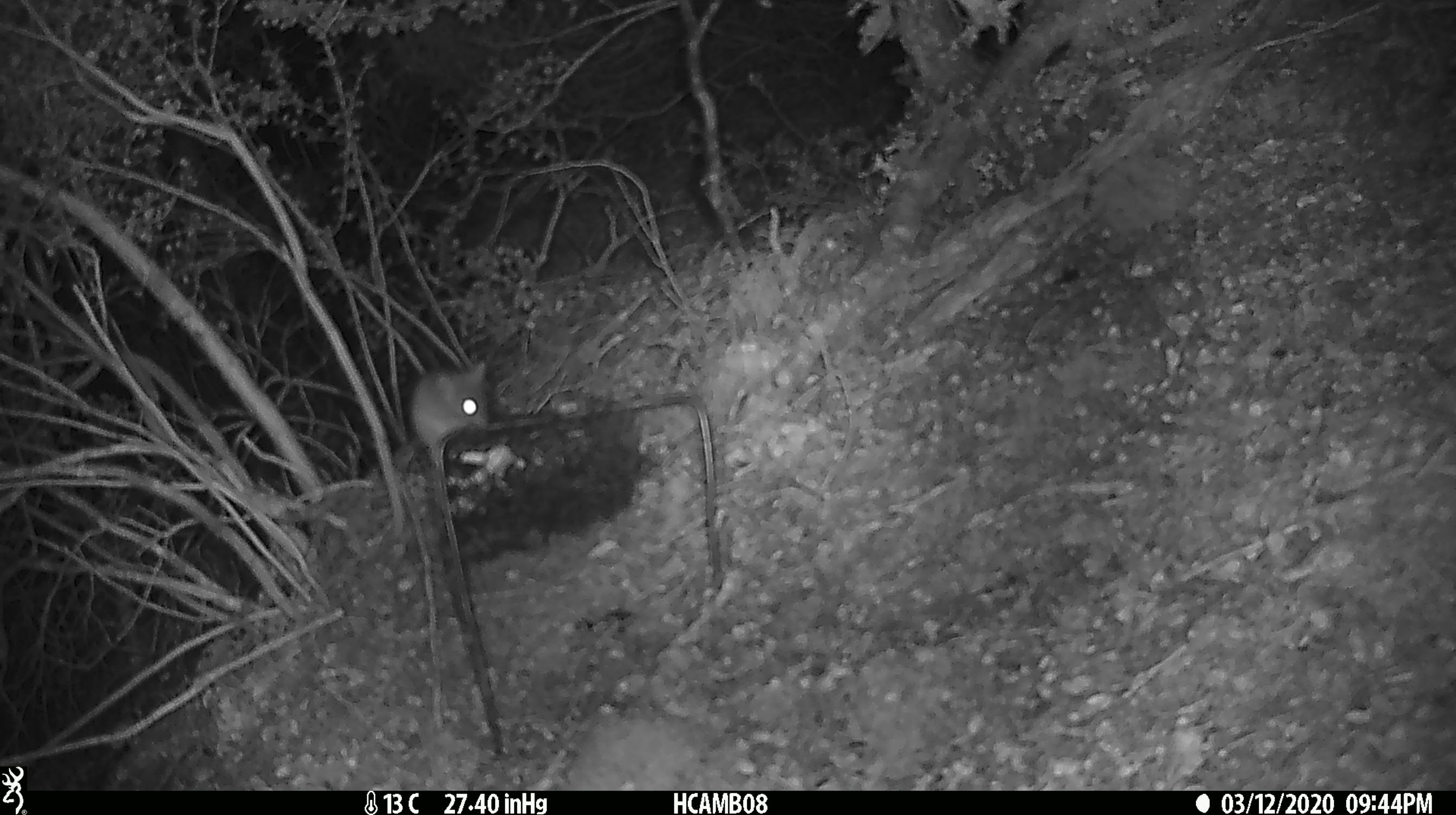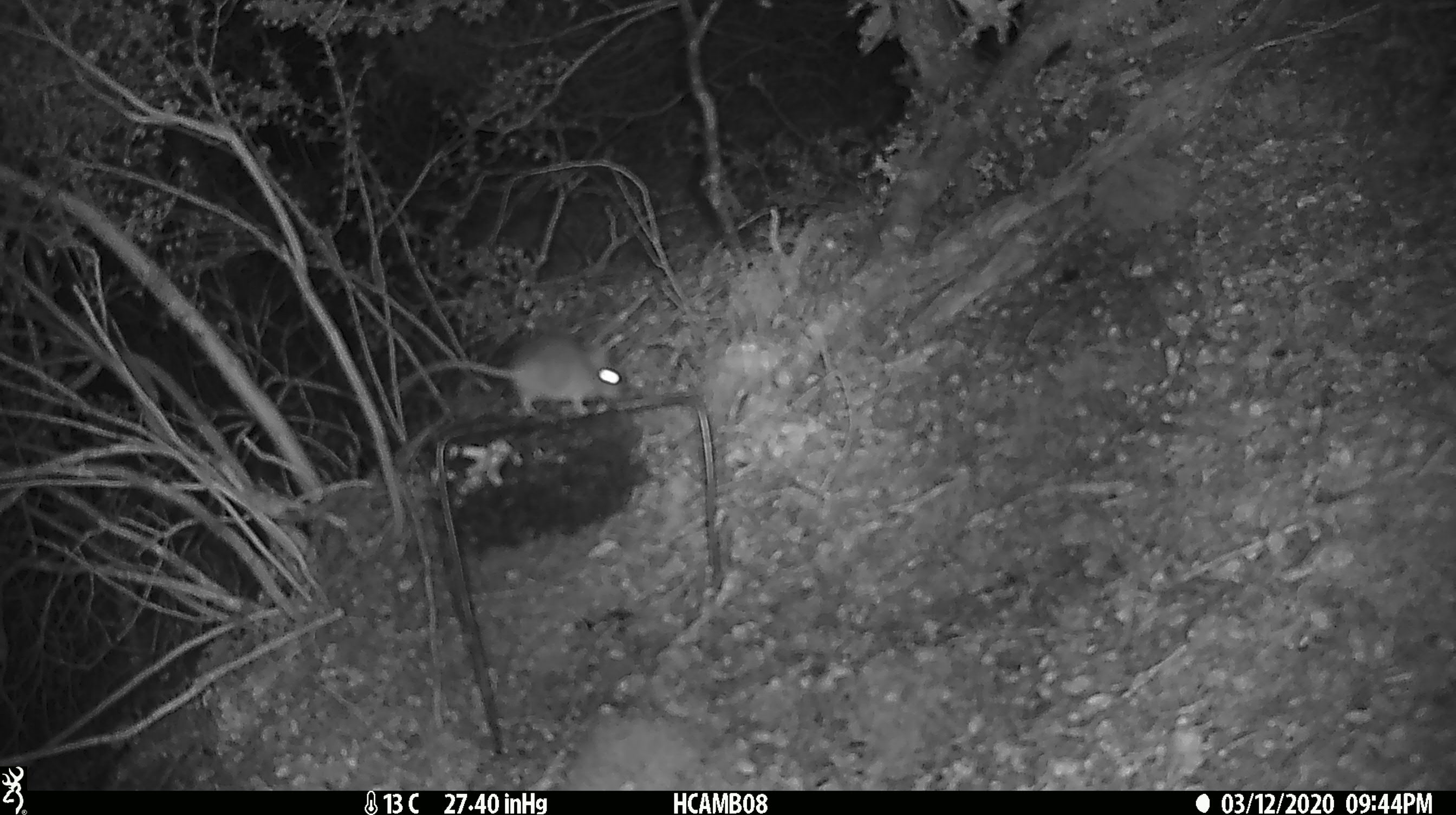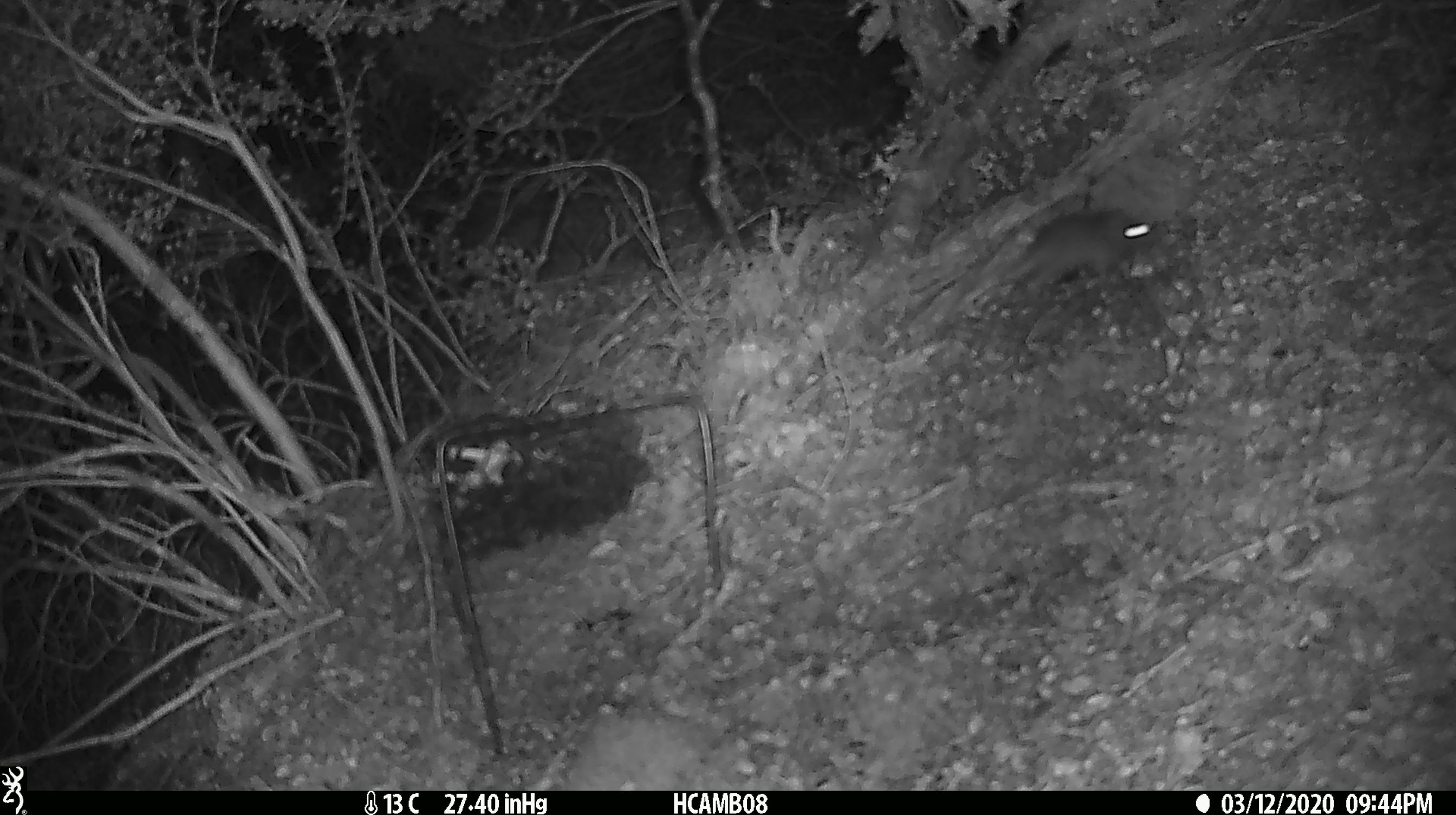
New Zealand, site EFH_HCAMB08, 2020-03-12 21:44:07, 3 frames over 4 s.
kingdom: Animalia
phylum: Chordata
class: Mammalia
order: Rodentia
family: Muridae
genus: Mus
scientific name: Mus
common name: mouse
Mouse (Mus).